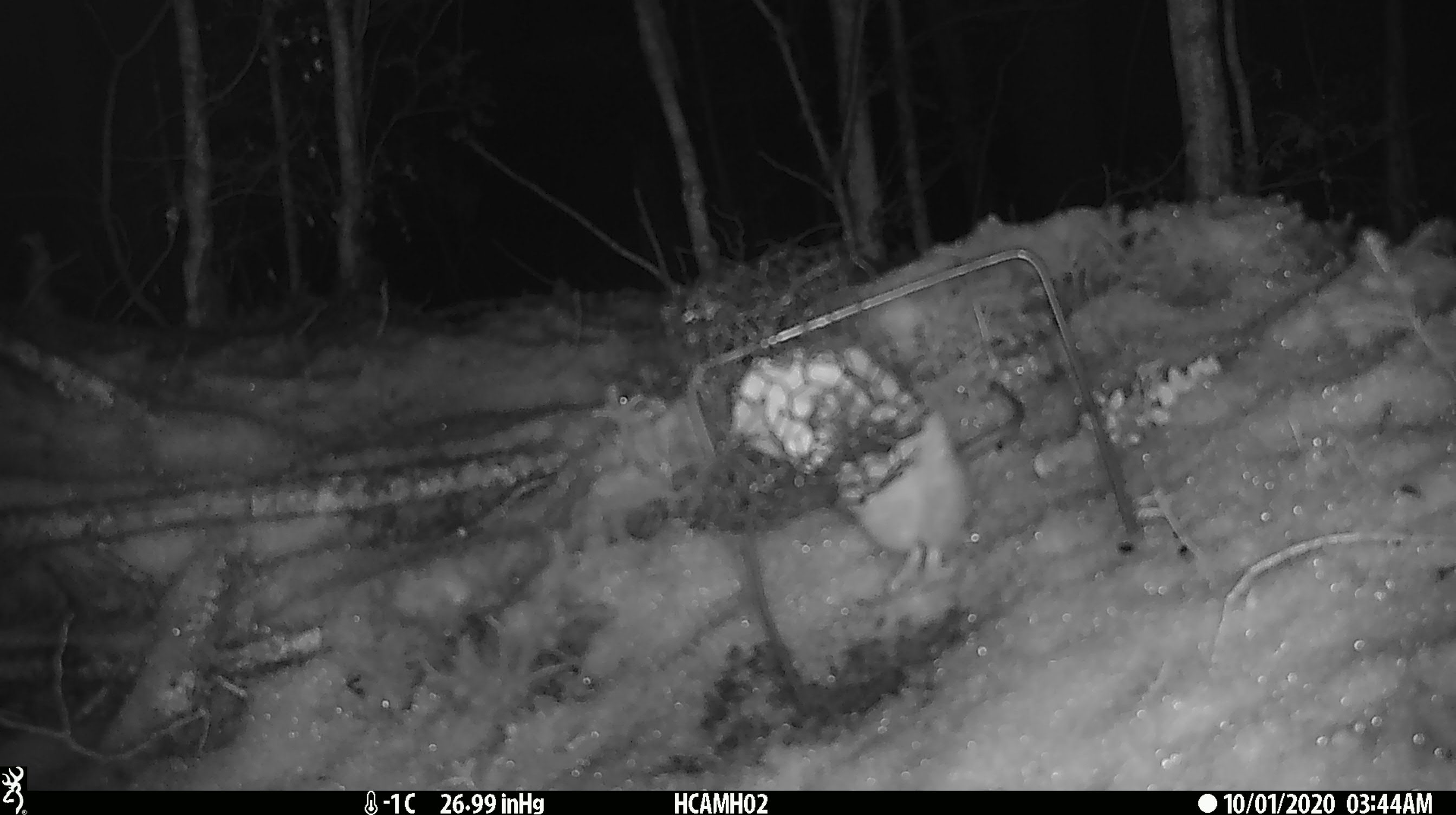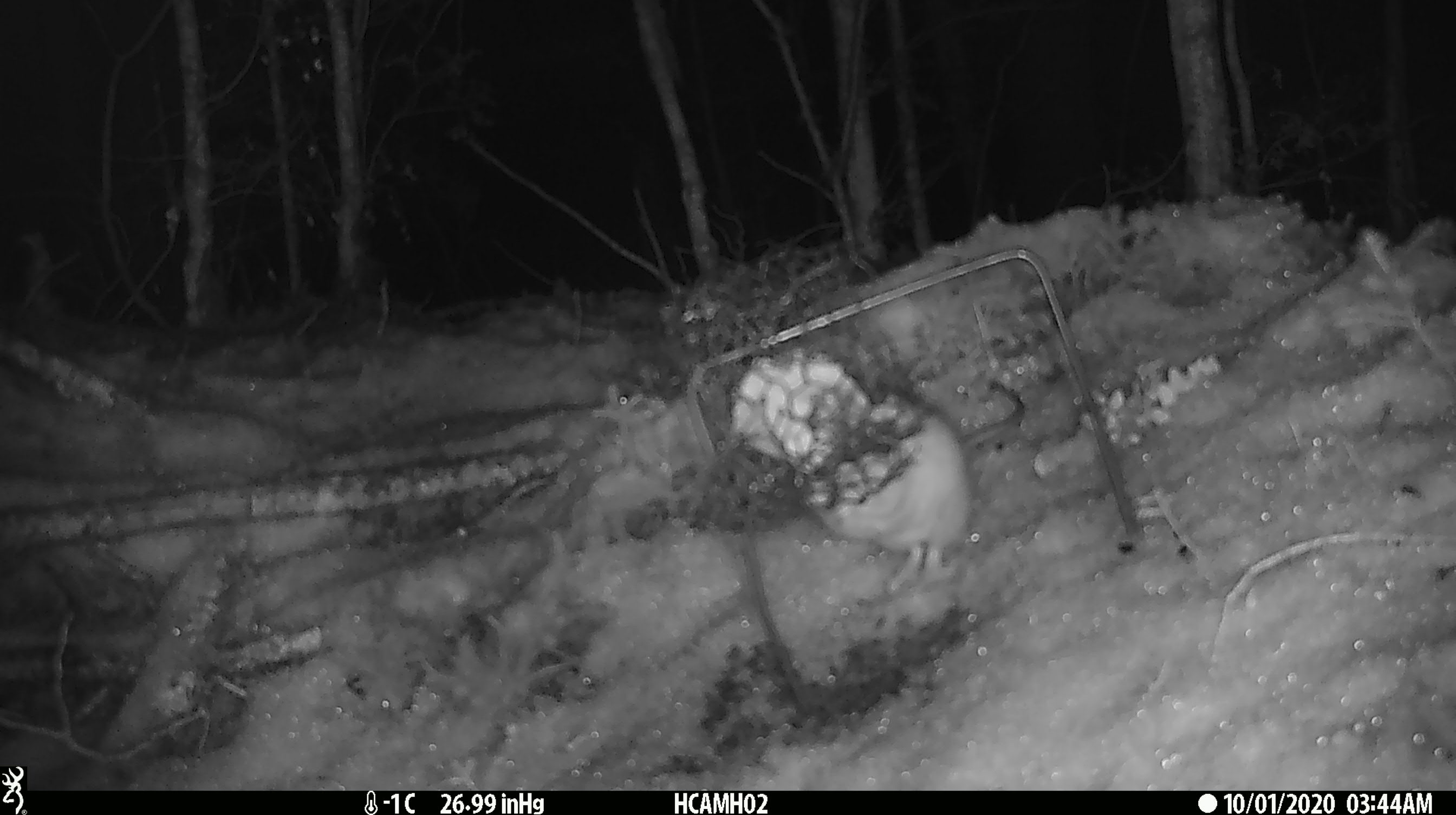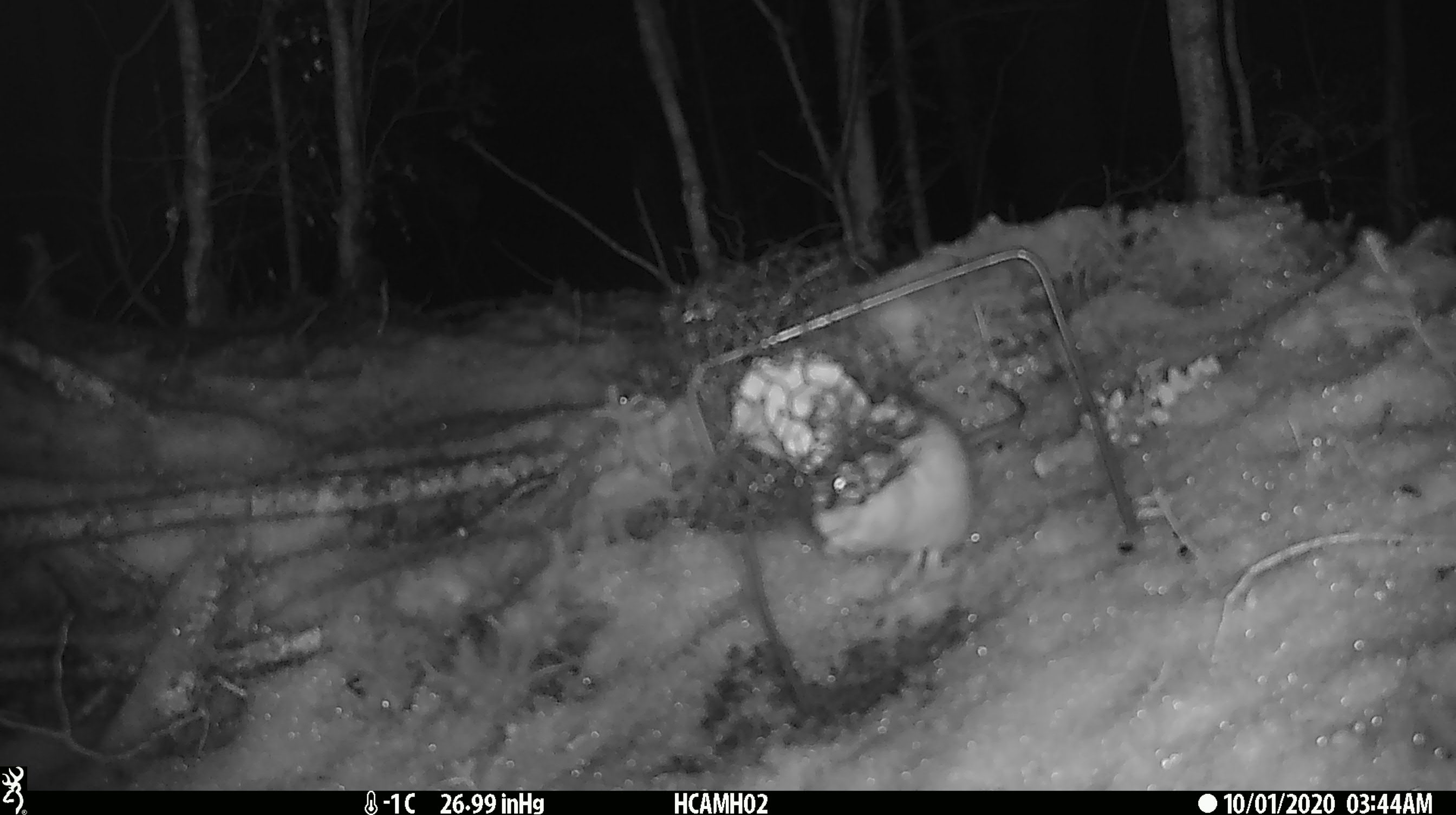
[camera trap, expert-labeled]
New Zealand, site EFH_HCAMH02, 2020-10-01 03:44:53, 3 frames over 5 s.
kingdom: Animalia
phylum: Chordata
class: Mammalia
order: Rodentia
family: Muridae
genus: Rattus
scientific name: Rattus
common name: rat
Rat (Rattus).